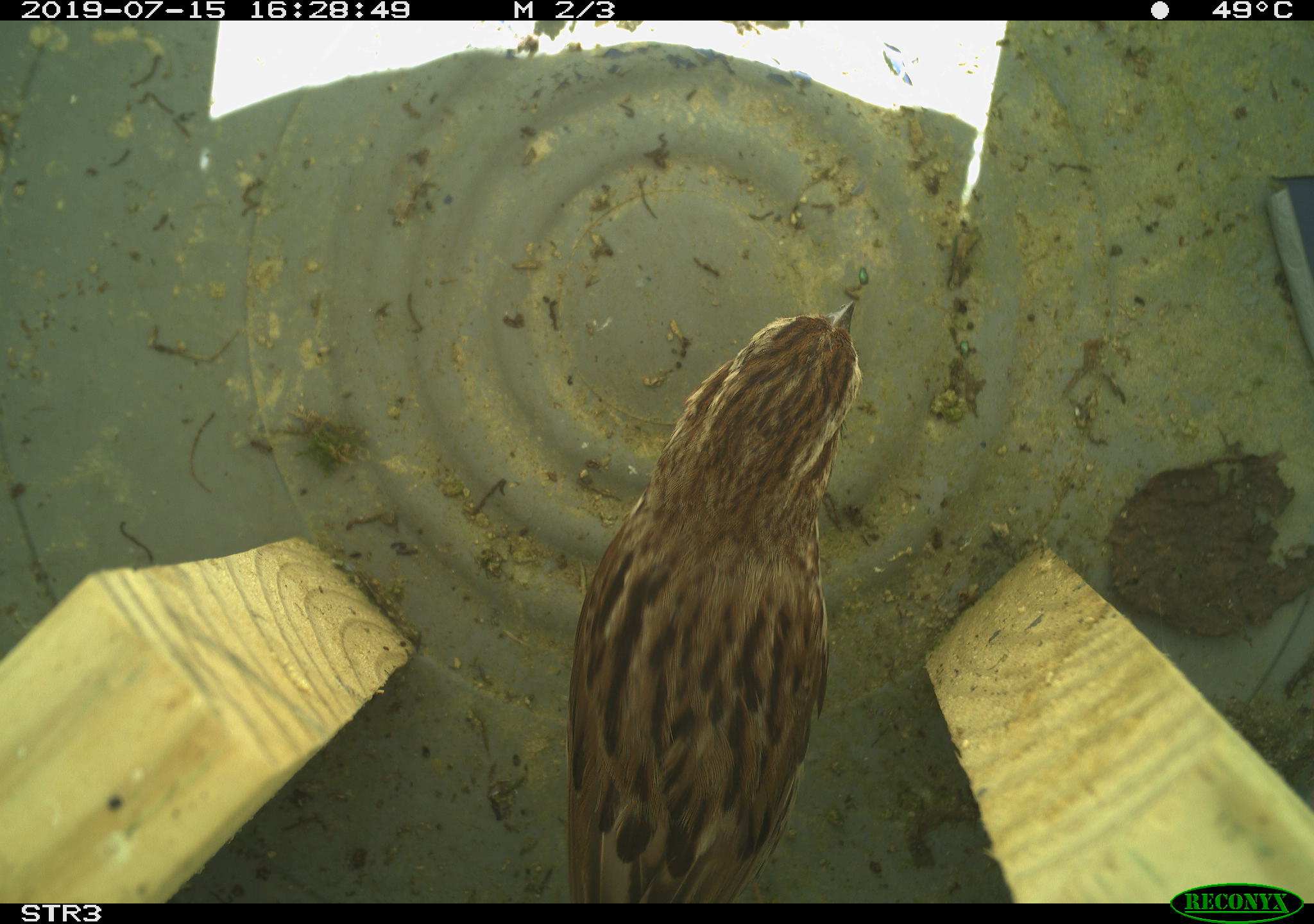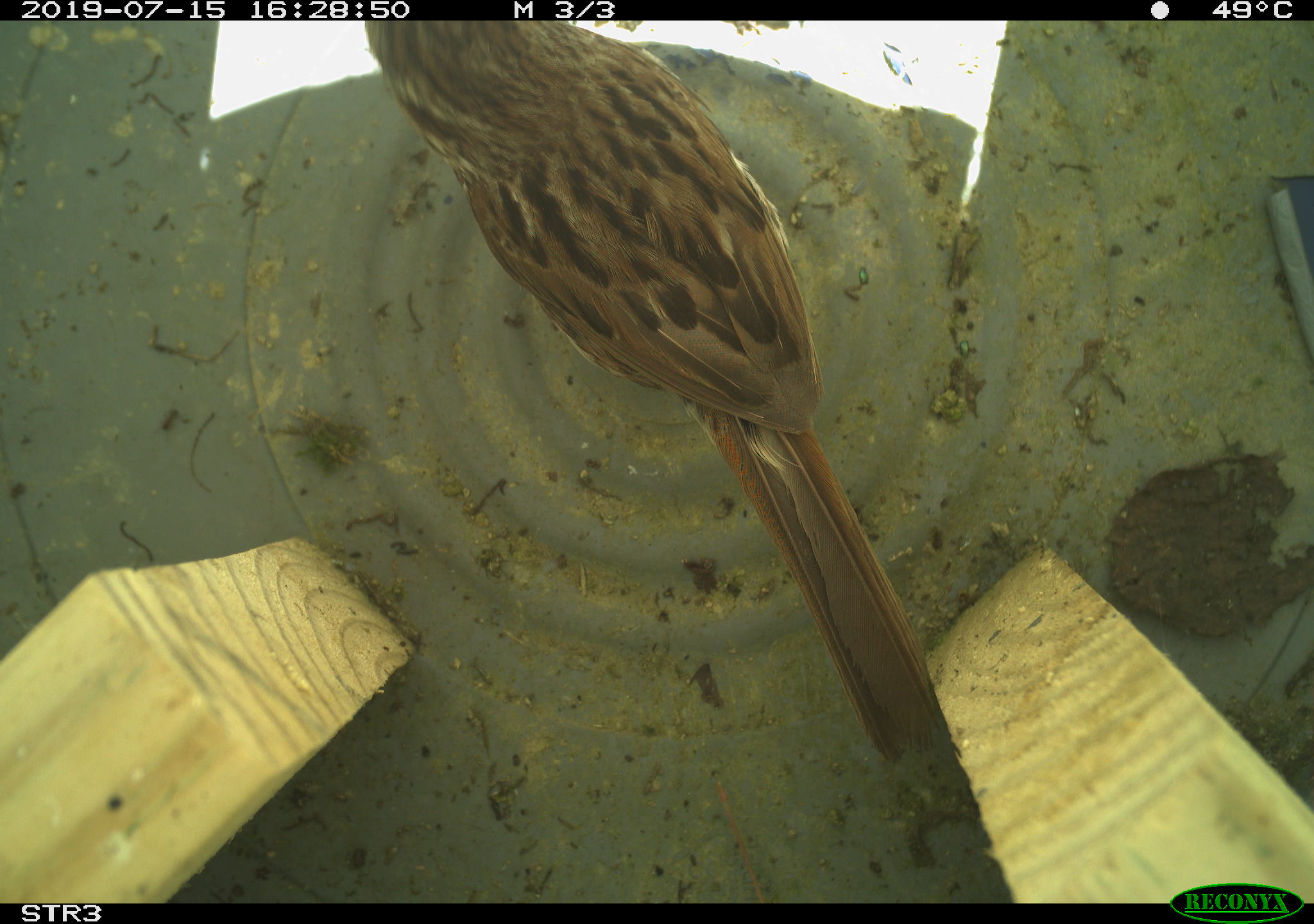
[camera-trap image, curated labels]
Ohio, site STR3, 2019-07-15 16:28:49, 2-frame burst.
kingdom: Animalia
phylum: Chordata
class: Aves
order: Passeriformes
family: Passerellidae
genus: Melospiza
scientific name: Melospiza melodia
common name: song sparrow